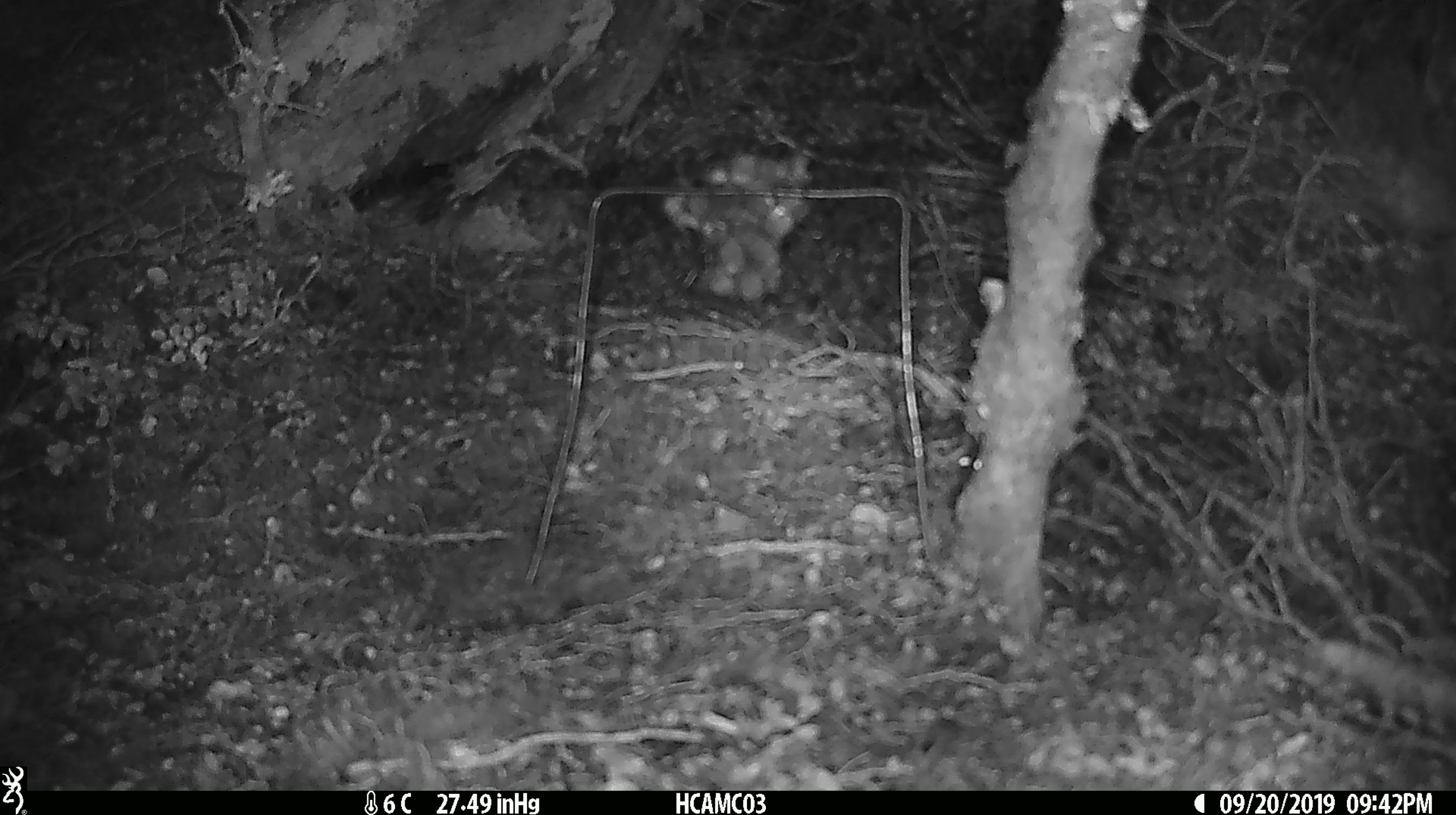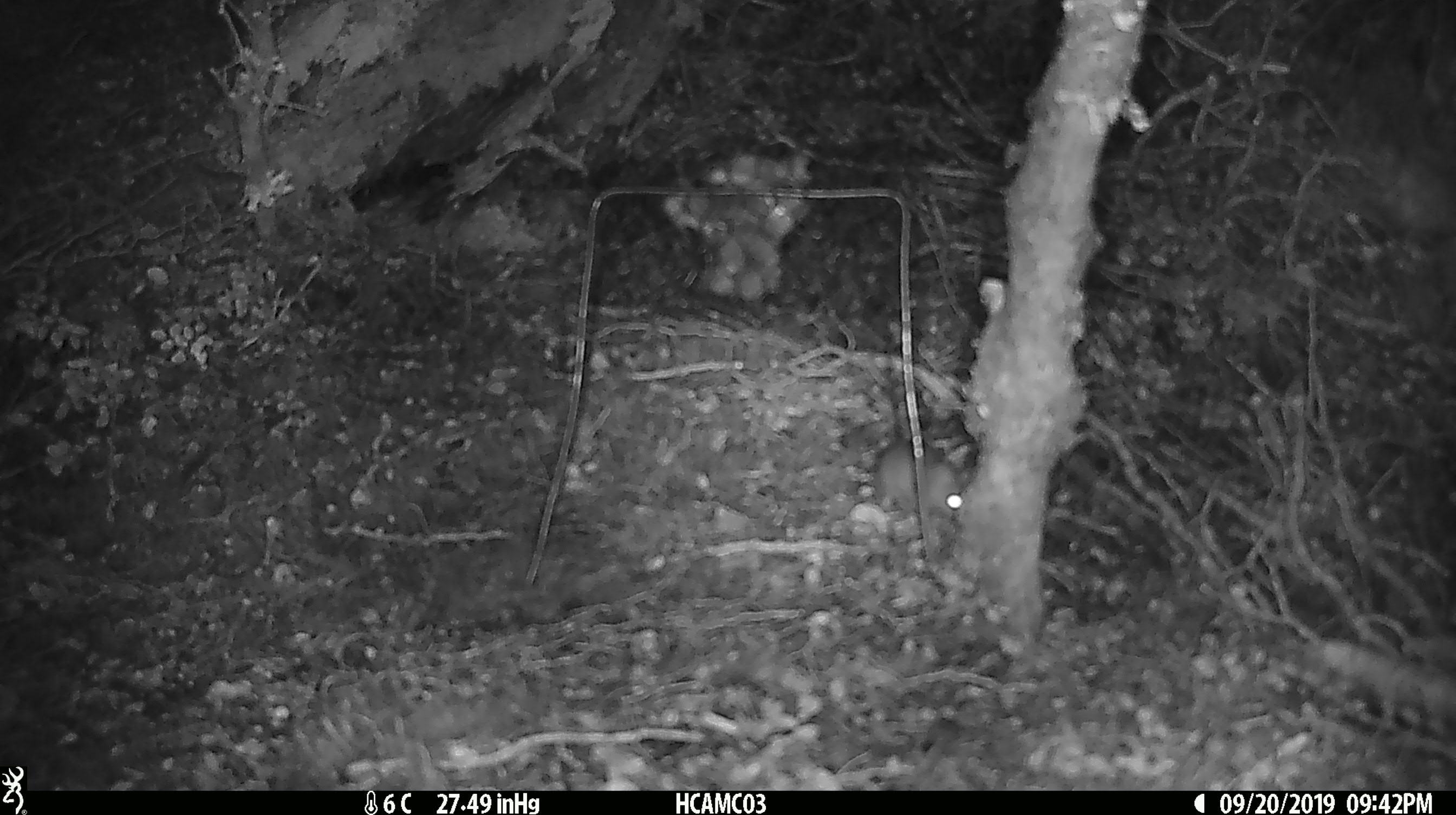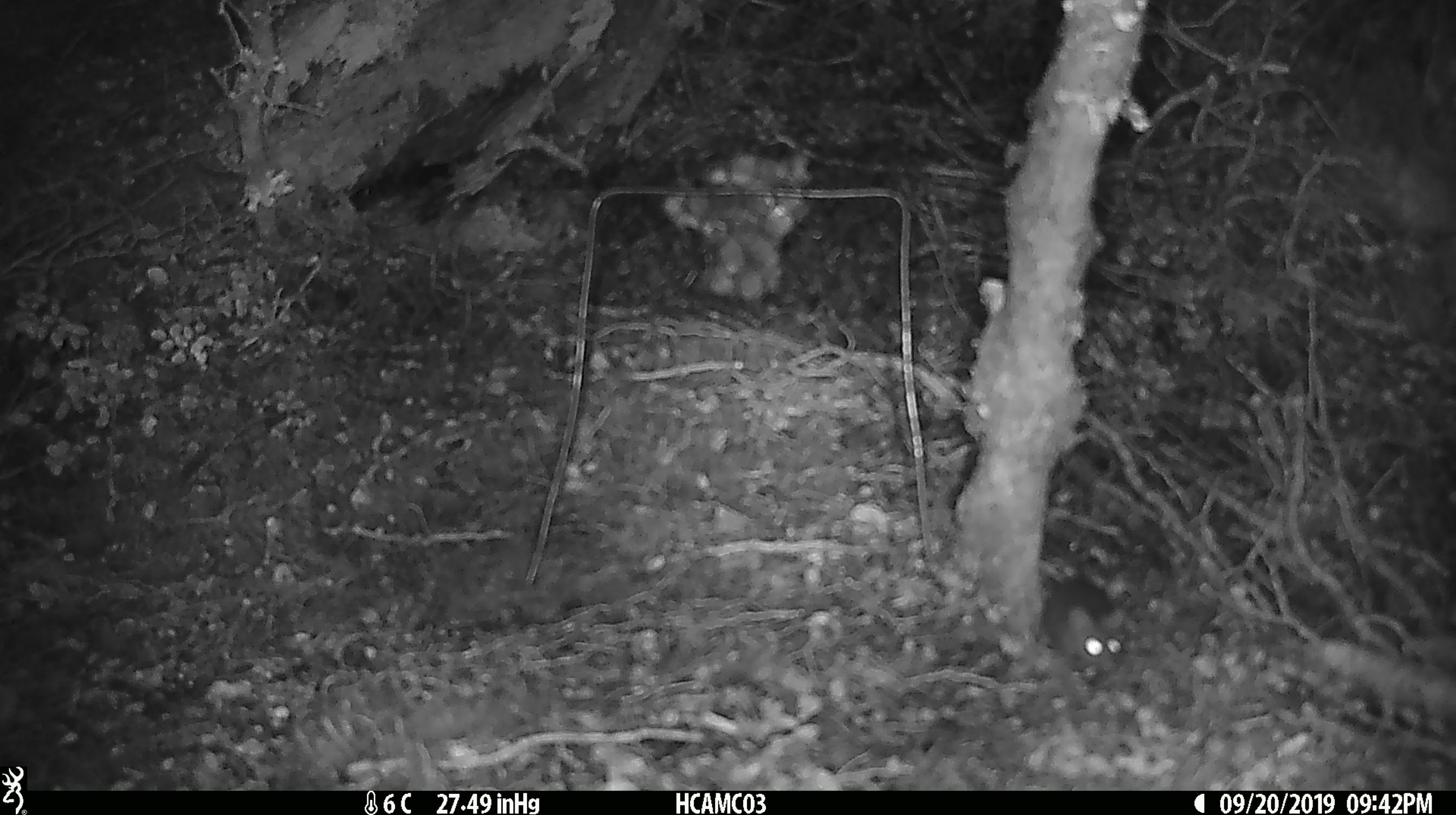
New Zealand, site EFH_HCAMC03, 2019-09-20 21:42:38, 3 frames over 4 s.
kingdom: Animalia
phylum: Chordata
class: Mammalia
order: Rodentia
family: Muridae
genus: Mus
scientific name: Mus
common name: mouse